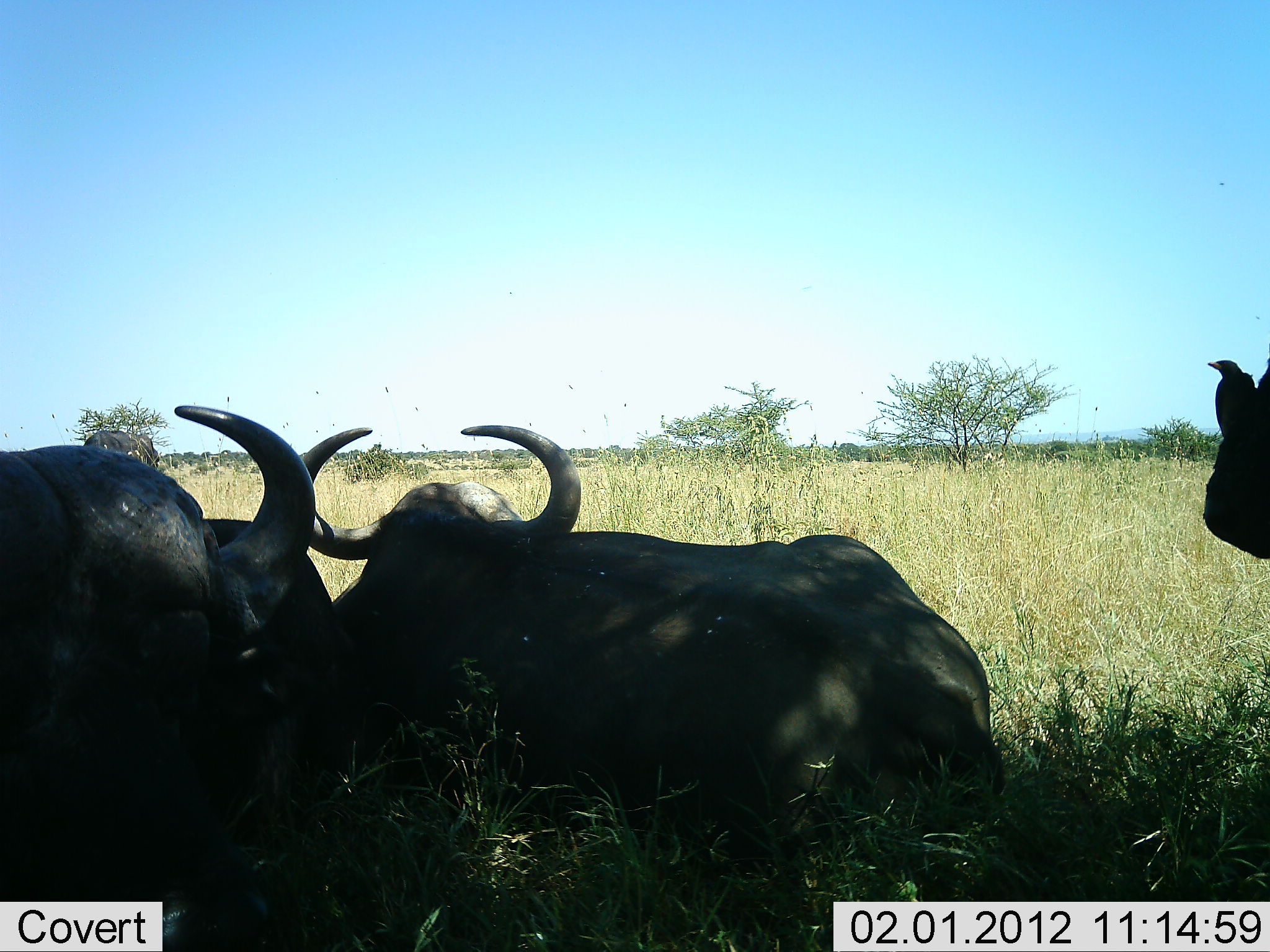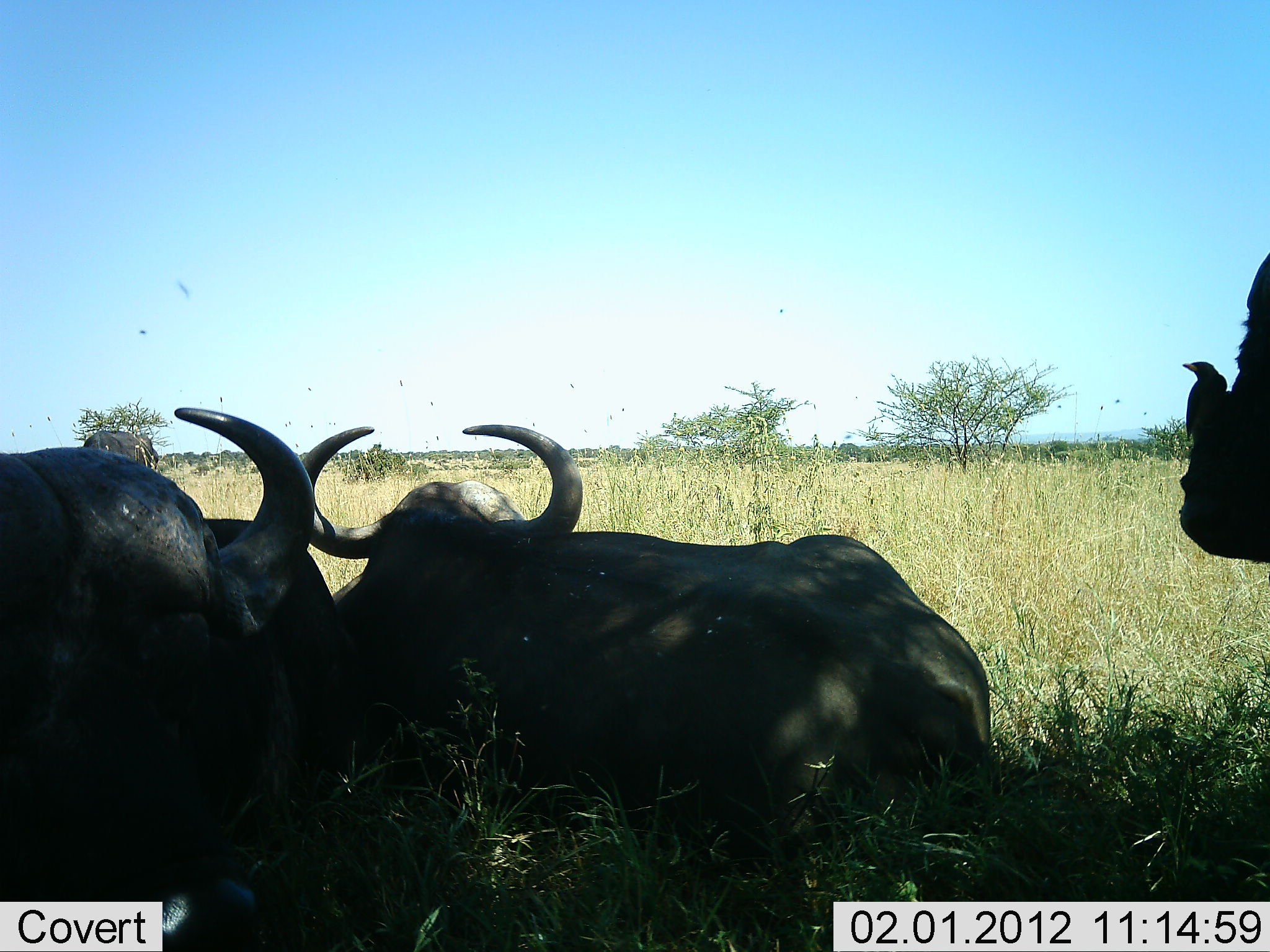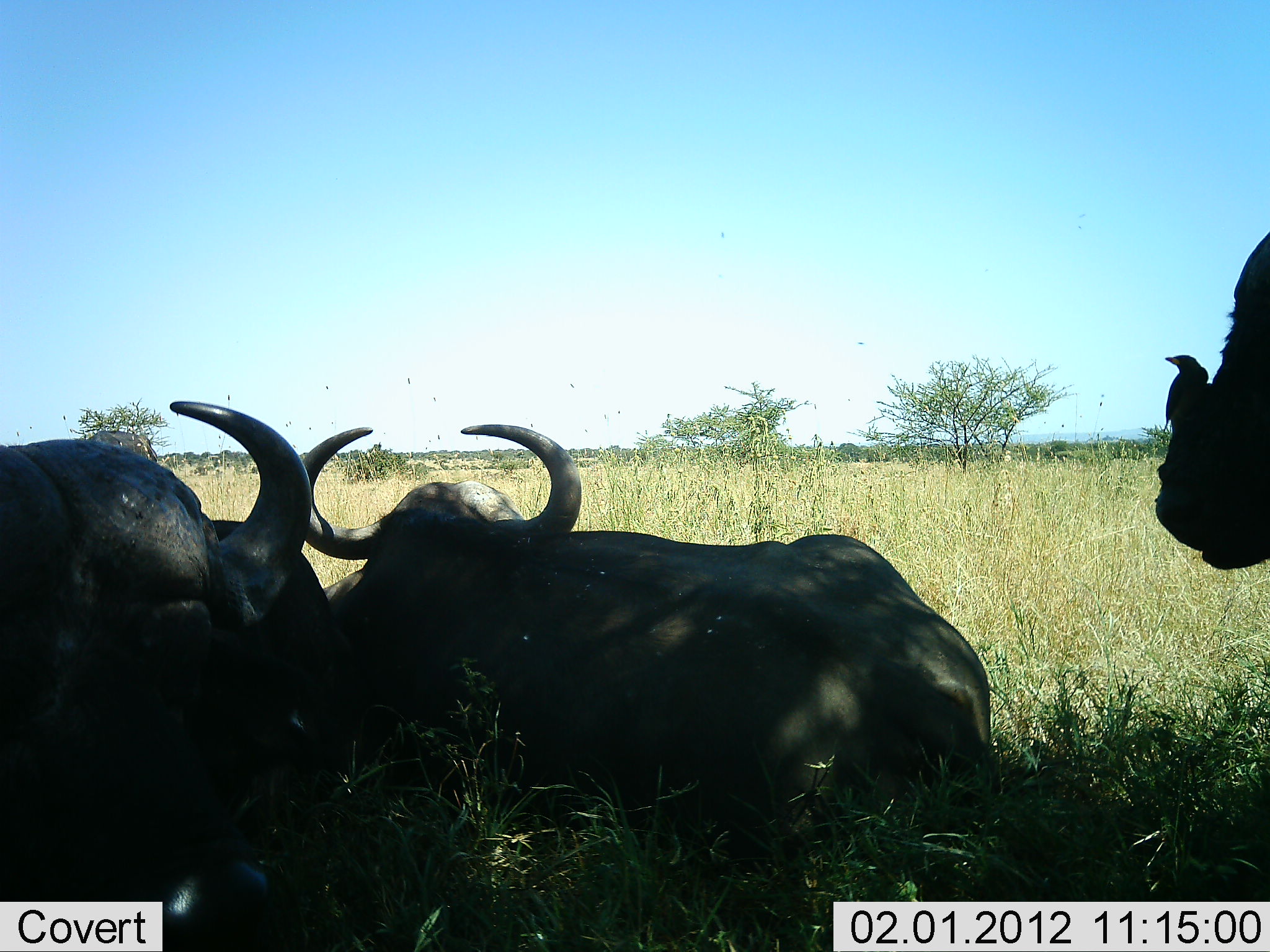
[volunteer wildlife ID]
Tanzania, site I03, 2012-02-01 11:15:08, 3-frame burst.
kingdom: Animalia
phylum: Chordata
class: Mammalia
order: Artiodactyla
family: Bovidae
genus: Syncerus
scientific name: Syncerus caffer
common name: cape buffalo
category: buffalo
Buffalo (cape buffalo) (Syncerus caffer), count 3. Behavior (volunteer vote fractions): standing 63%, resting 95%, moving 0%, interacting 0%. Young present (vote fraction): 0%. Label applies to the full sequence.